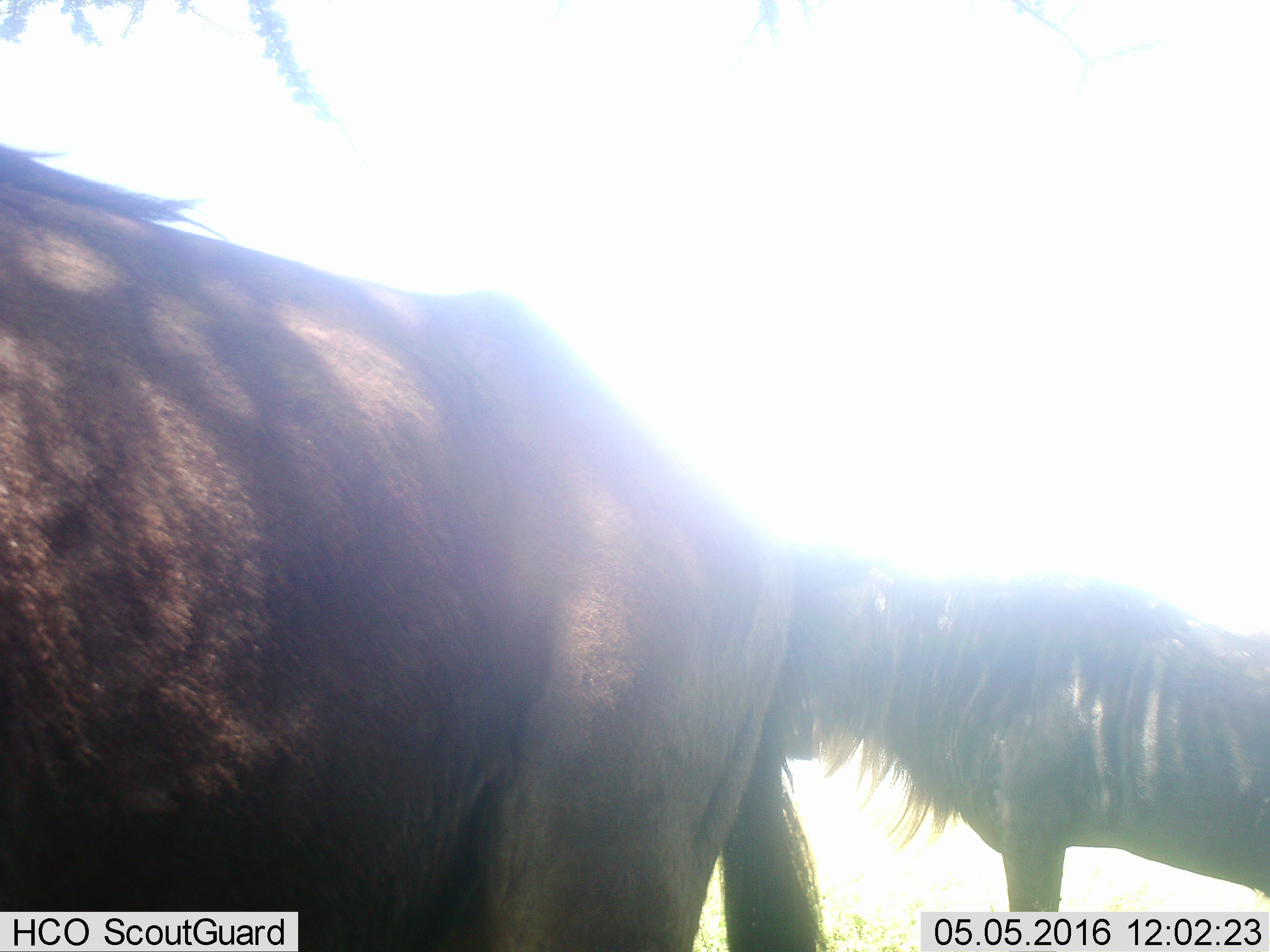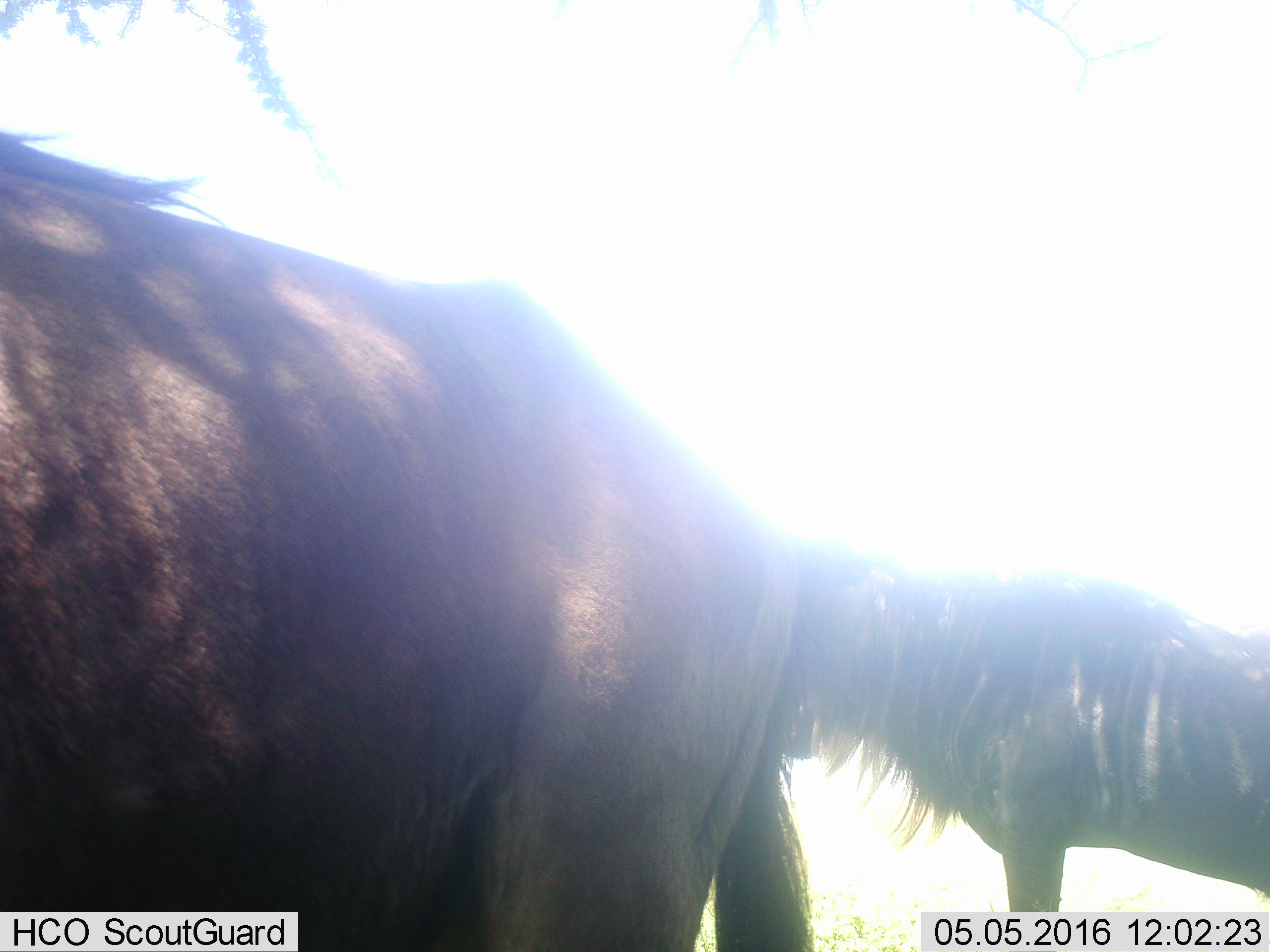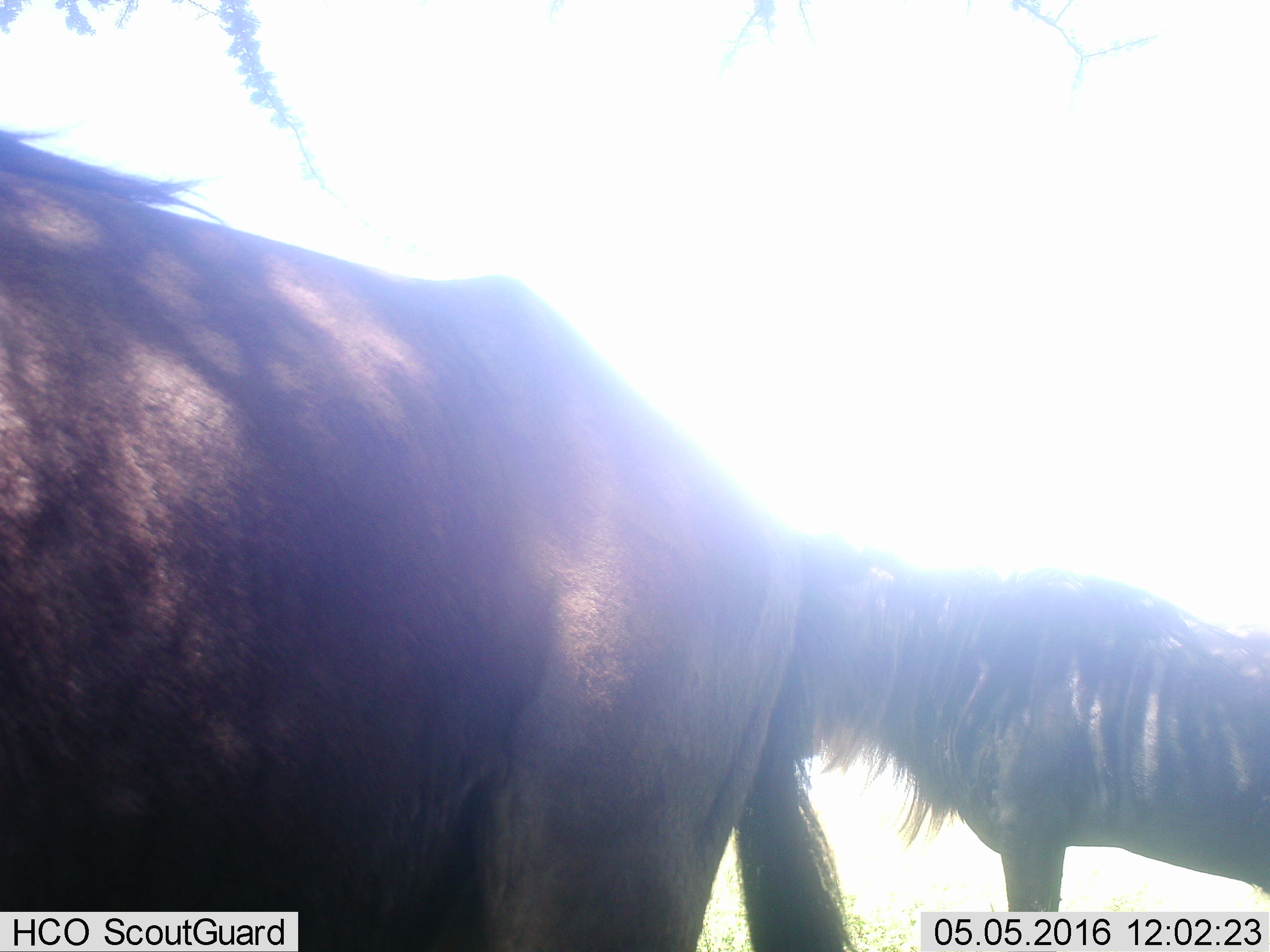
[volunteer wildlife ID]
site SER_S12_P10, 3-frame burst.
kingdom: Animalia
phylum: Chordata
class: Mammalia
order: Artiodactyla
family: Bovidae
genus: Connochaetes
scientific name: Connochaetes taurinus taurinus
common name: blue wildebeest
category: wildebeestblue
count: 2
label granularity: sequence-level